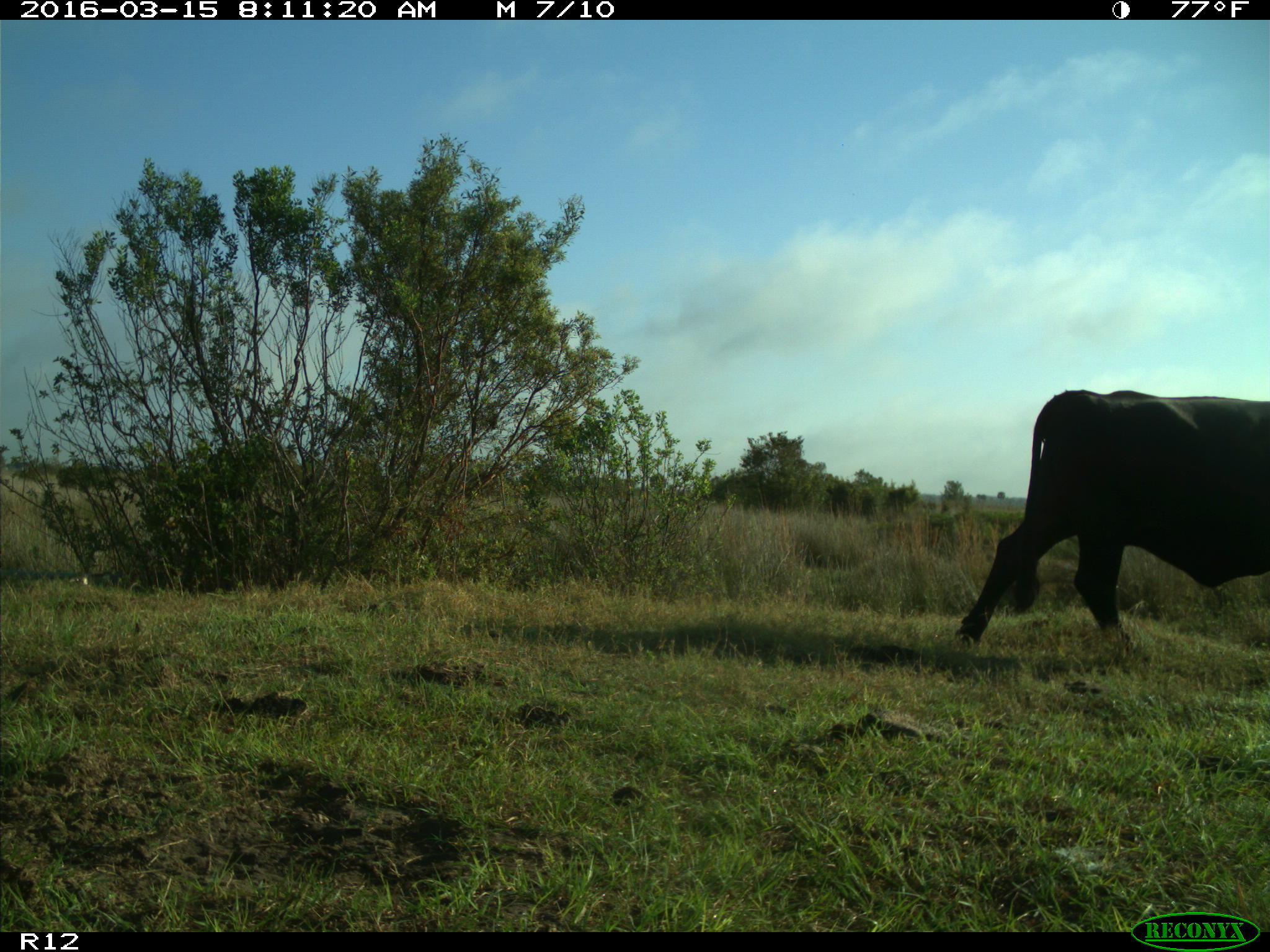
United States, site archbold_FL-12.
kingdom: Animalia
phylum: Chordata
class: Mammalia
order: Artiodactyla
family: Bovidae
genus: Bos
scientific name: Bos taurus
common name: domestic cow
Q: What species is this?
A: Bos taurus (domestic cow).